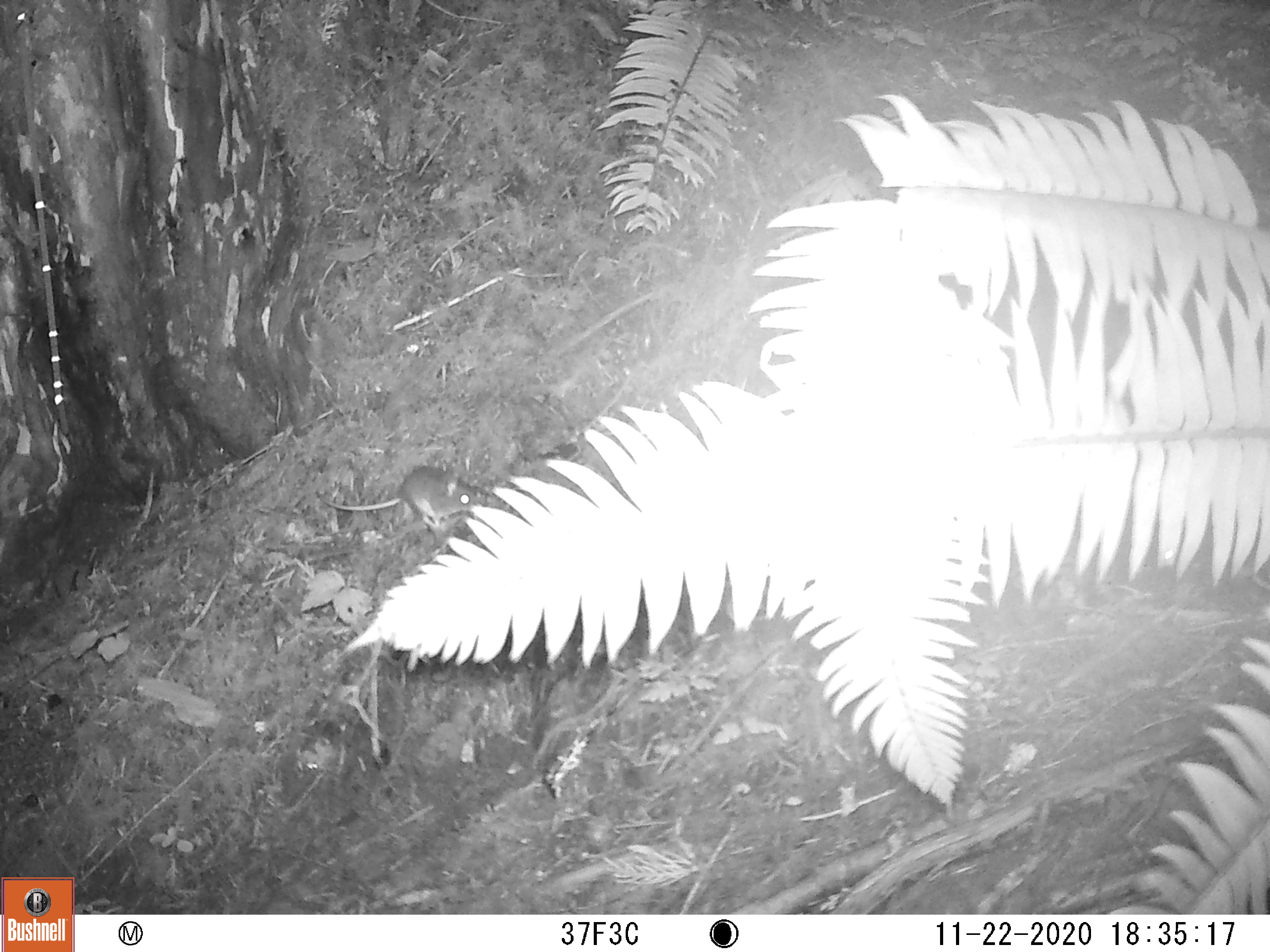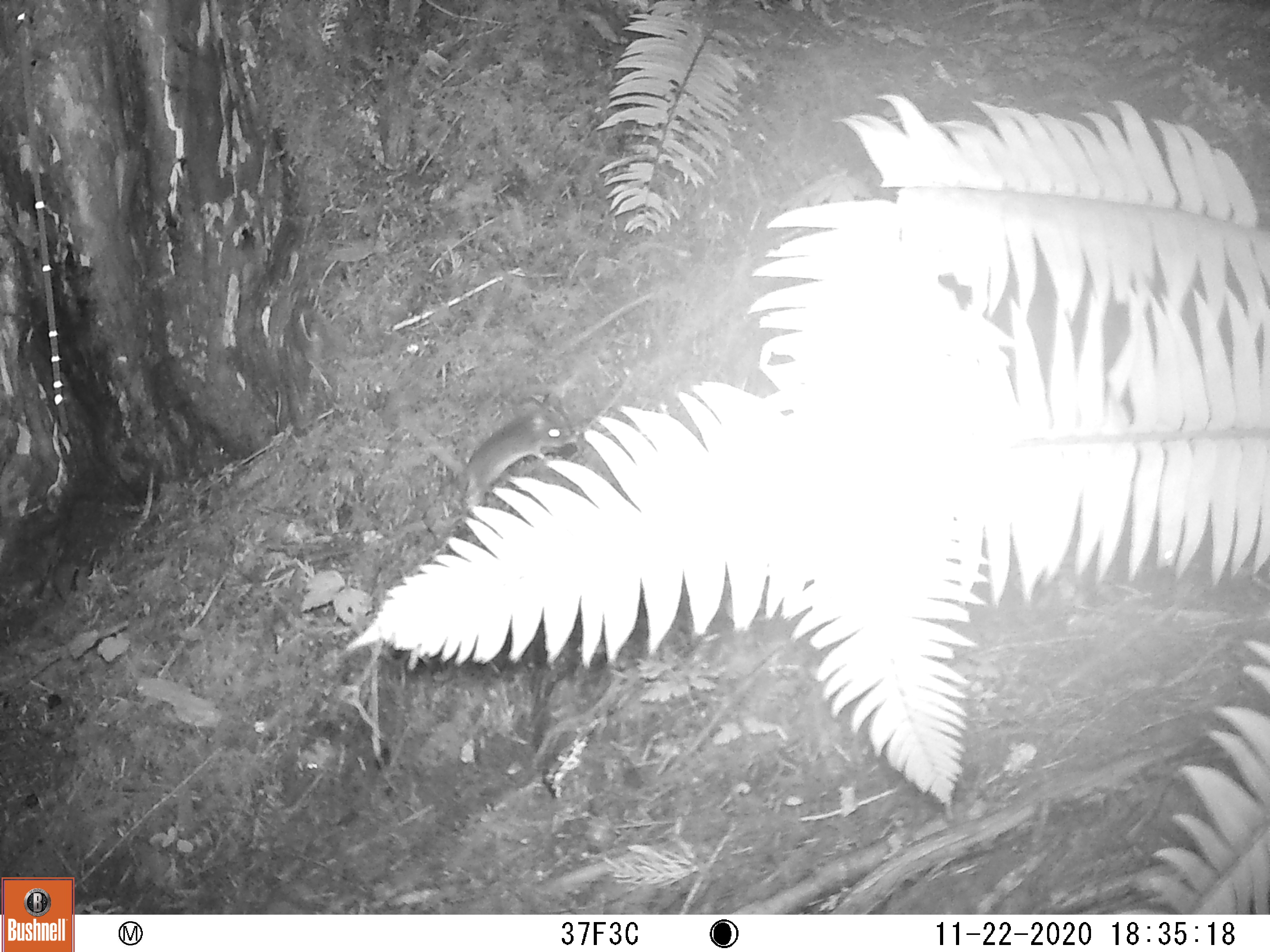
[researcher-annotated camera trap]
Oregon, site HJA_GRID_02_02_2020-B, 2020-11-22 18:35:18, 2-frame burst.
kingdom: Animalia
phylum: Chordata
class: Mammalia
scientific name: Mammalia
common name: small mammal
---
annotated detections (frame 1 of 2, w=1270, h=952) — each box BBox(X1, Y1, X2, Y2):
small mammal: BBox(319, 453, 511, 534)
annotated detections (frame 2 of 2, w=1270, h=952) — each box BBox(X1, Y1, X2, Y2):
small mammal: BBox(441, 388, 579, 522)